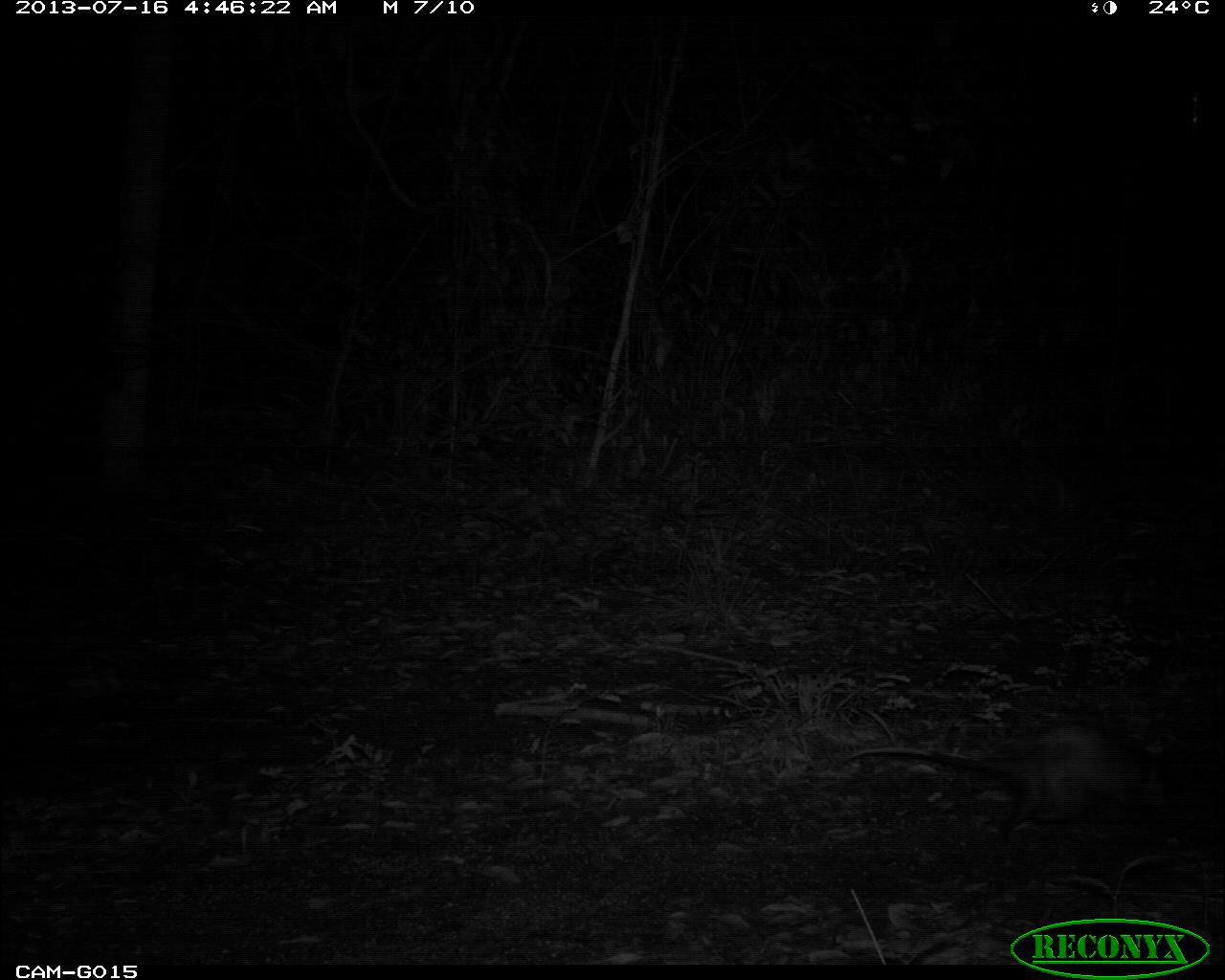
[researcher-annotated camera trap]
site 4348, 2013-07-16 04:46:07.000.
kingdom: Animalia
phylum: Chordata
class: Mammalia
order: Didelphimorphia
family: Didelphidae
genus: Didelphis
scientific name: Didelphis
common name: american opossums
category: didelphis sp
Didelphis sp (american opossums) (Didelphis), count 1.